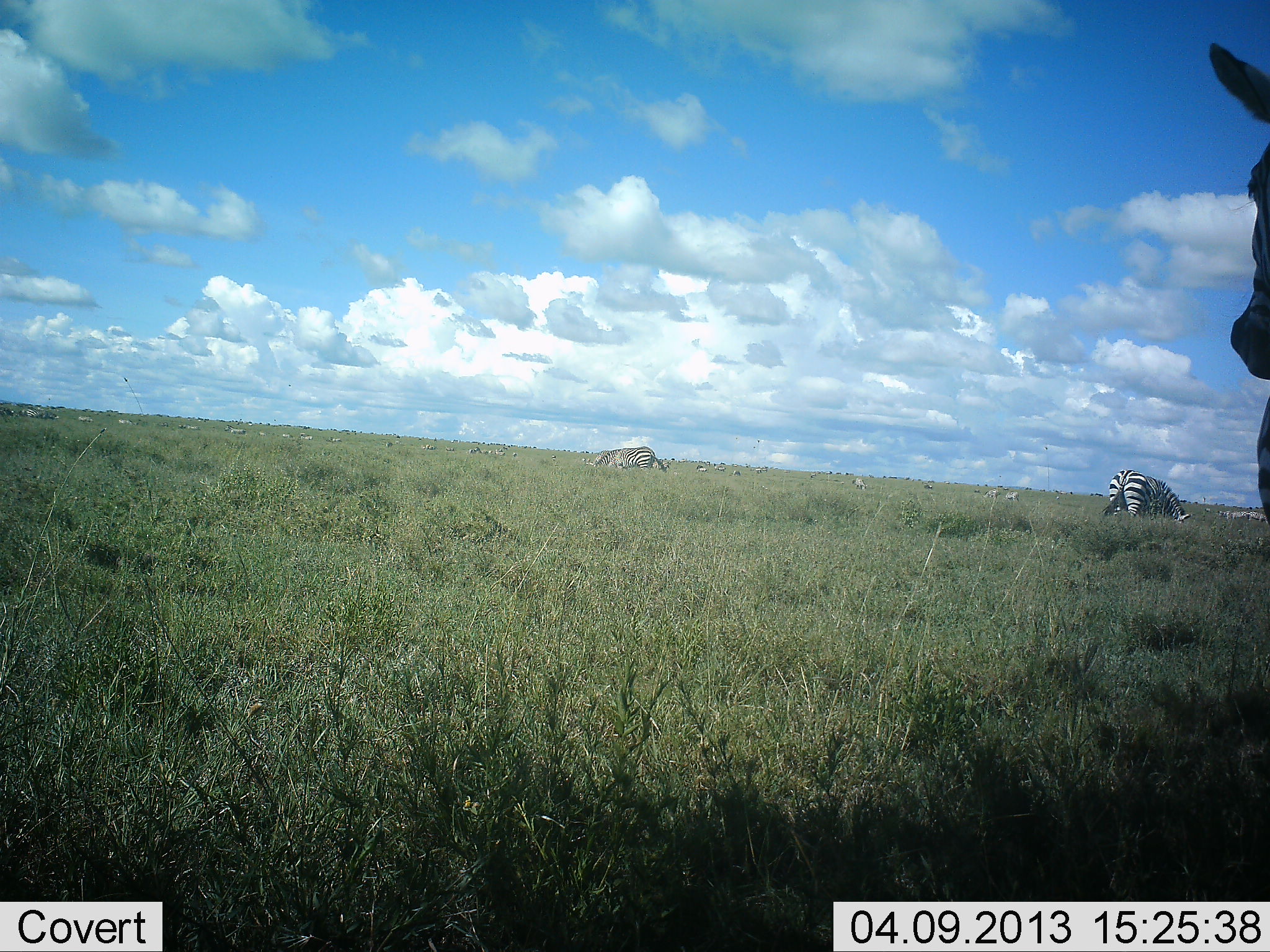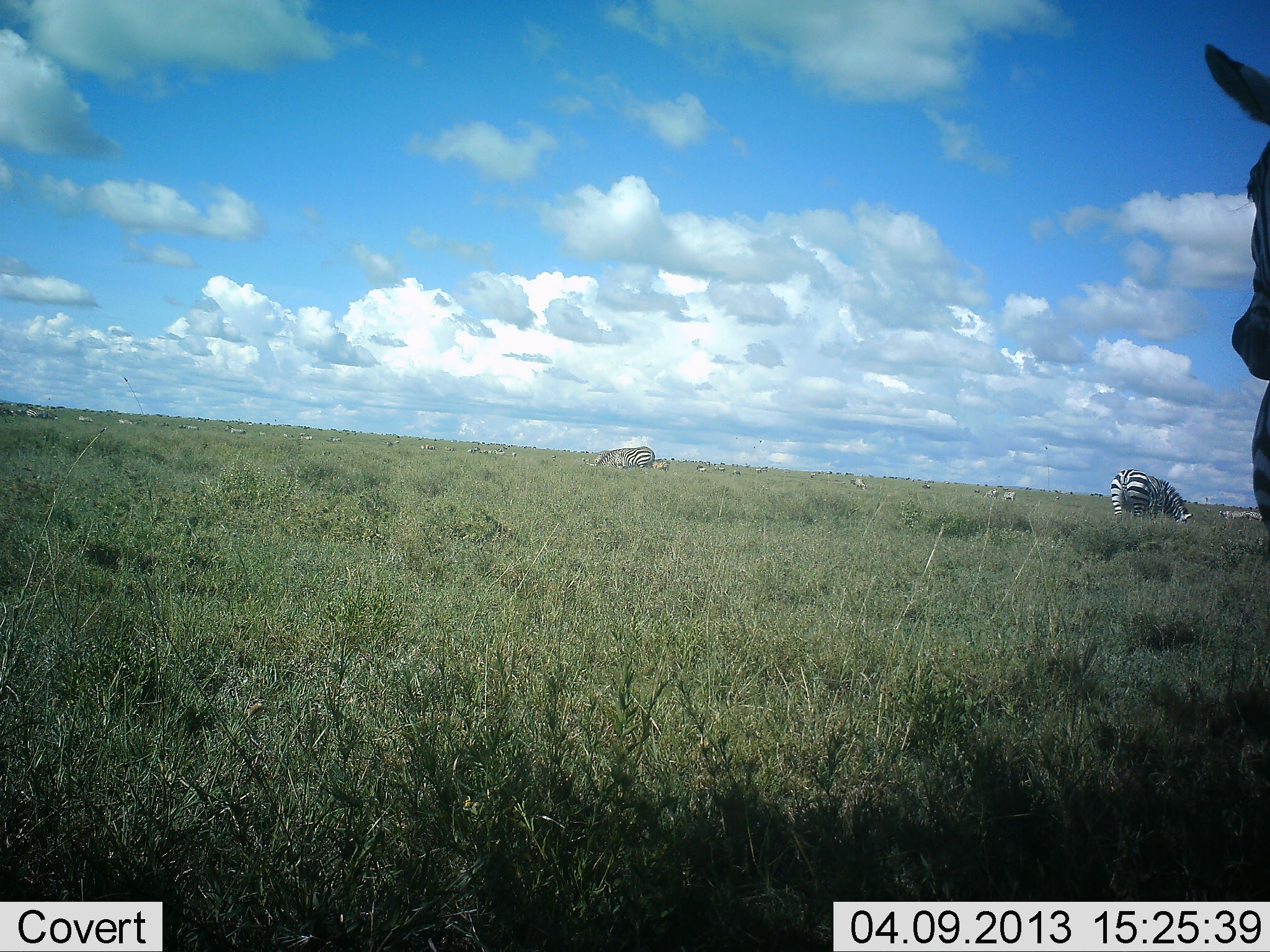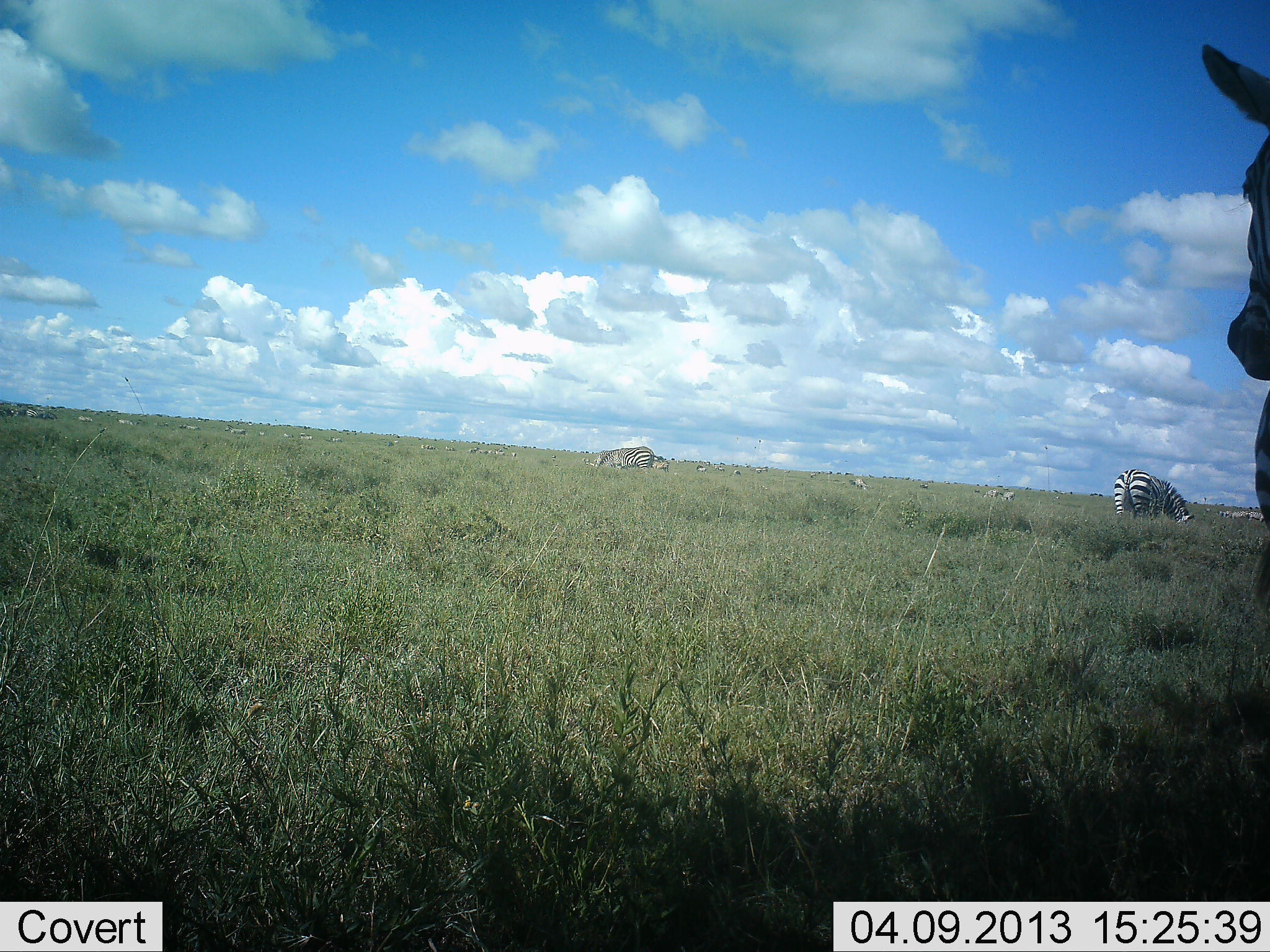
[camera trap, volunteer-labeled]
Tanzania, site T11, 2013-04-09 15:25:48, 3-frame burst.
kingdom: Animalia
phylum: Chordata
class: Mammalia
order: Perissodactyla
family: Equidae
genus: Equus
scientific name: Equus quagga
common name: plains zebra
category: zebra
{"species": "zebra (plains zebra) (Equus quagga)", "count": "11-50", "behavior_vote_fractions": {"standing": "52%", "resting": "13%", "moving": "17%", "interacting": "0%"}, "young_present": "4%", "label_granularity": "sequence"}